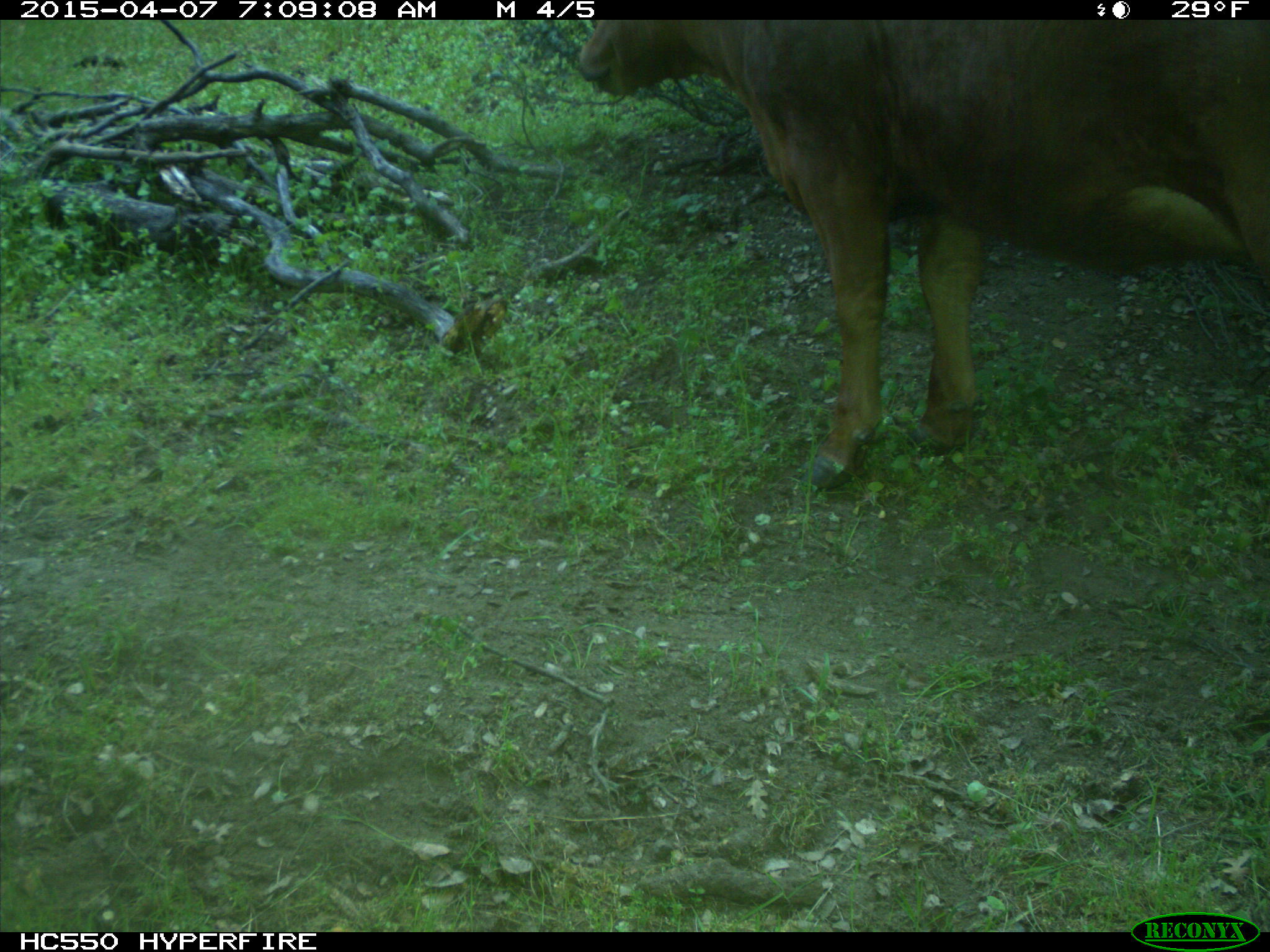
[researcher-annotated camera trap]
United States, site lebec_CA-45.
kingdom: Animalia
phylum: Chordata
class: Mammalia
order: Artiodactyla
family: Bovidae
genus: Bos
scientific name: Bos taurus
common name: domestic cow